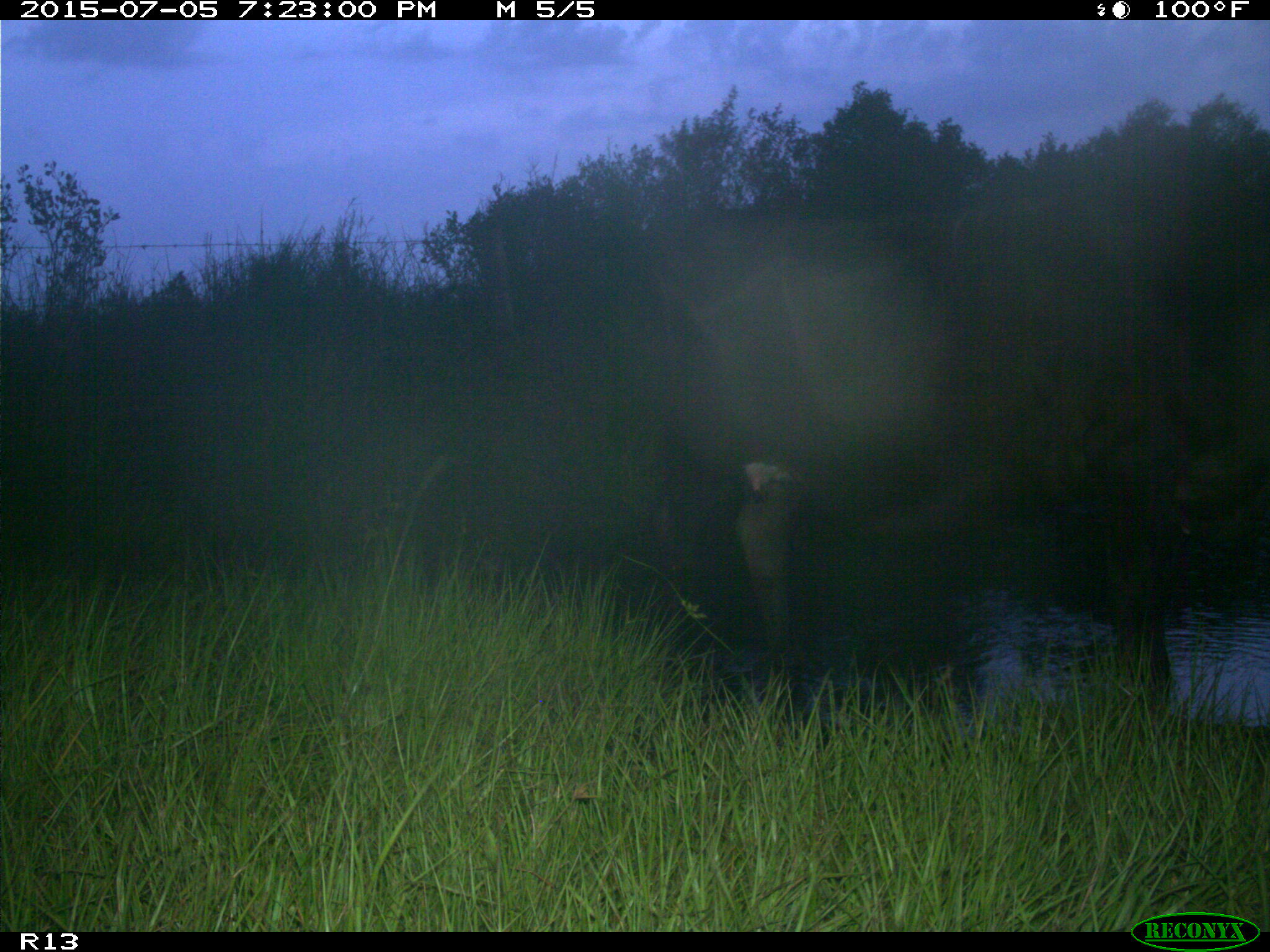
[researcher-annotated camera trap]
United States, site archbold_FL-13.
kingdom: Animalia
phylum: Chordata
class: Mammalia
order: Artiodactyla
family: Bovidae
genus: Bos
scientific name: Bos taurus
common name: domestic cow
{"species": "Bos taurus (domestic cow)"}